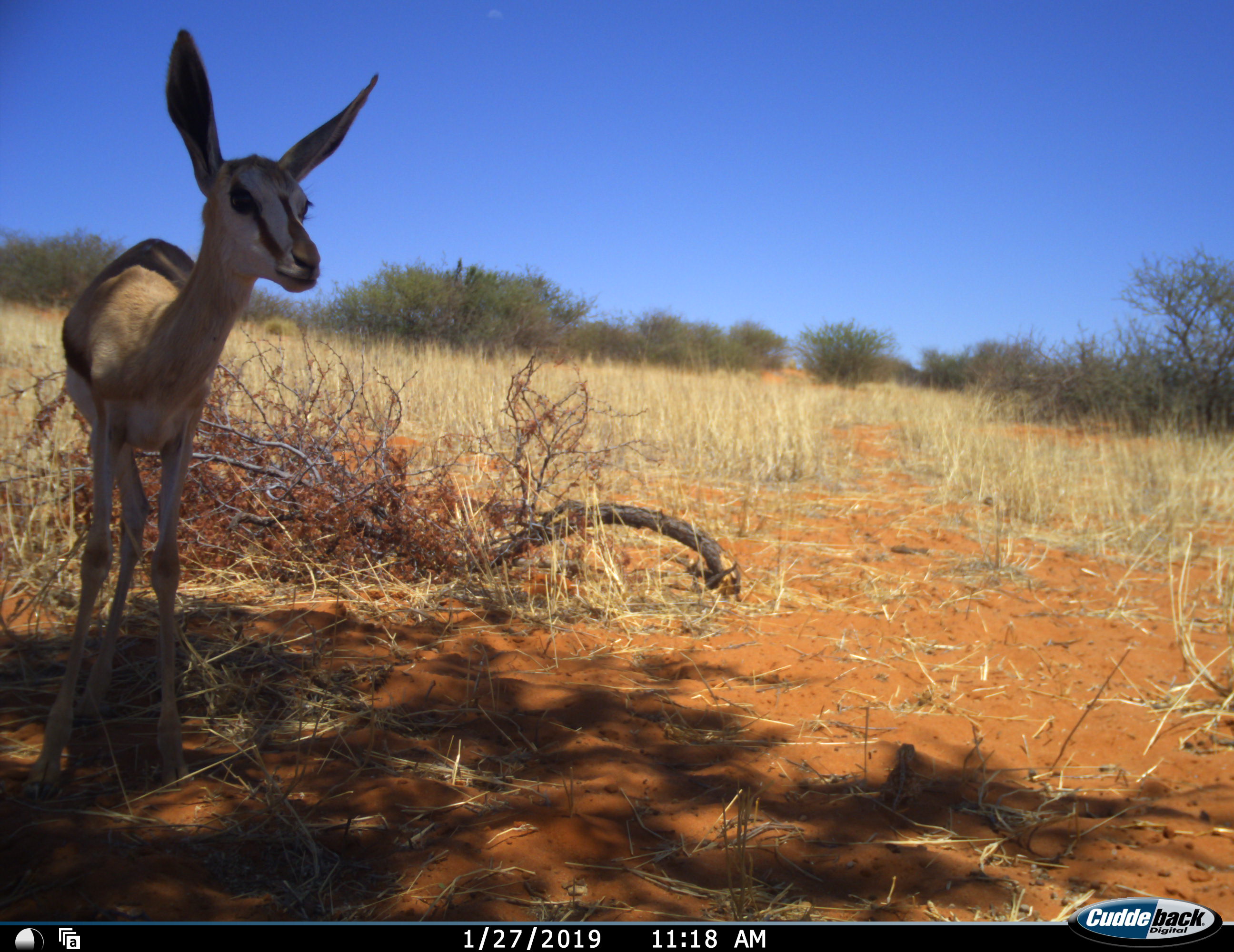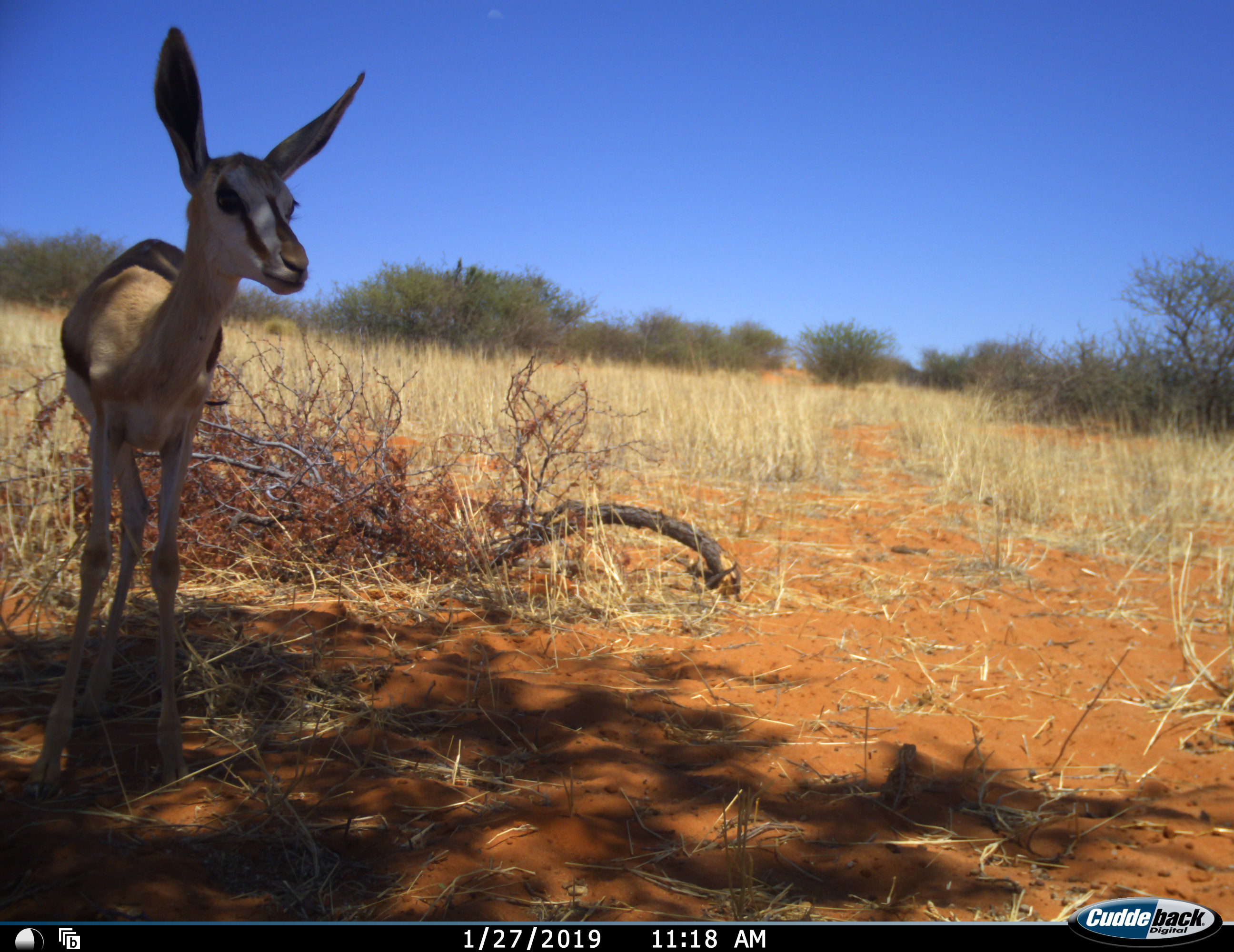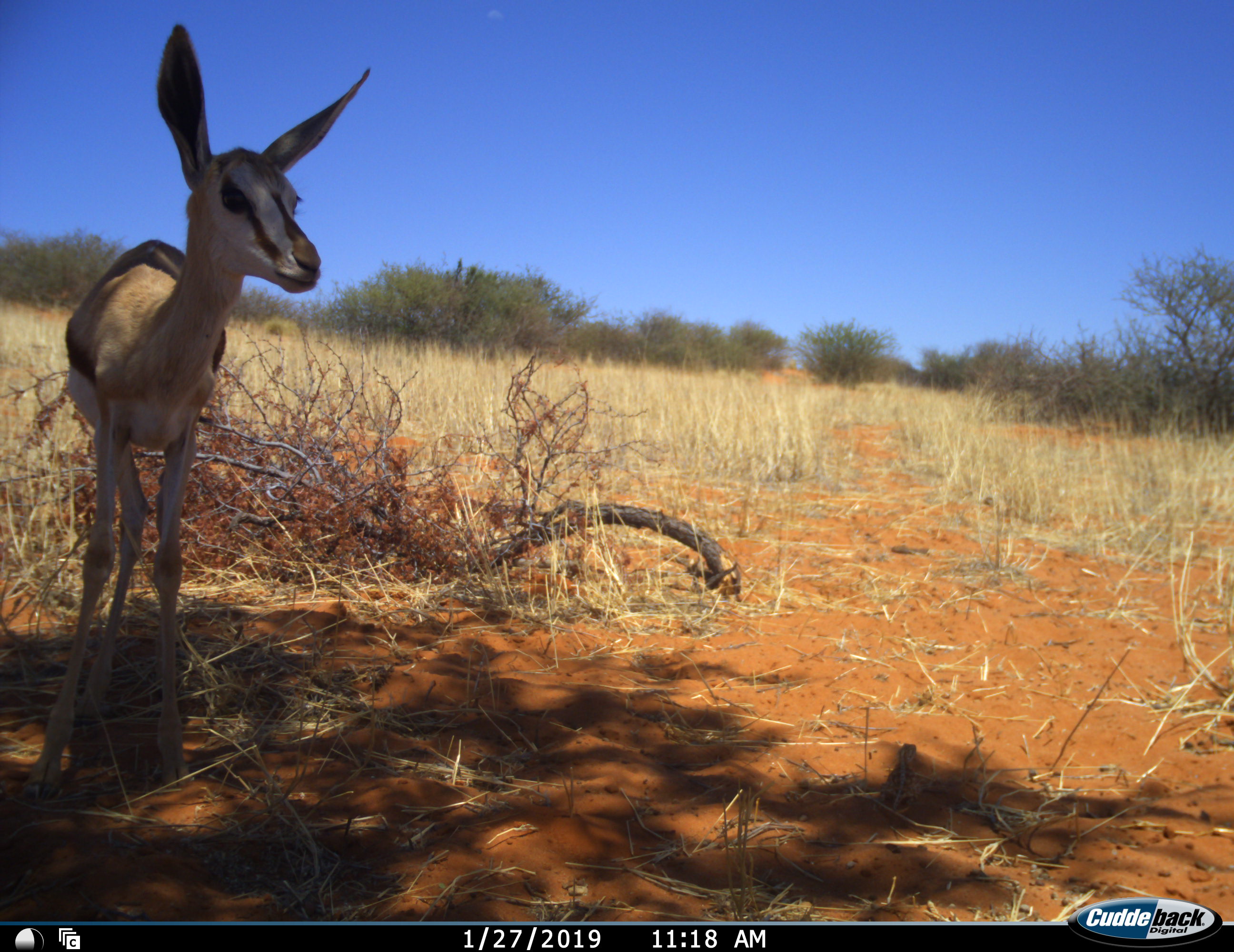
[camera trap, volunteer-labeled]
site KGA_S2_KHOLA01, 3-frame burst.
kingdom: Animalia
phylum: Chordata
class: Mammalia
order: Artiodactyla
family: Bovidae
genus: Antidorcas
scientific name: Antidorcas marsupialis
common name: springbok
Springbok (Antidorcas marsupialis), count 1. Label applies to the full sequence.